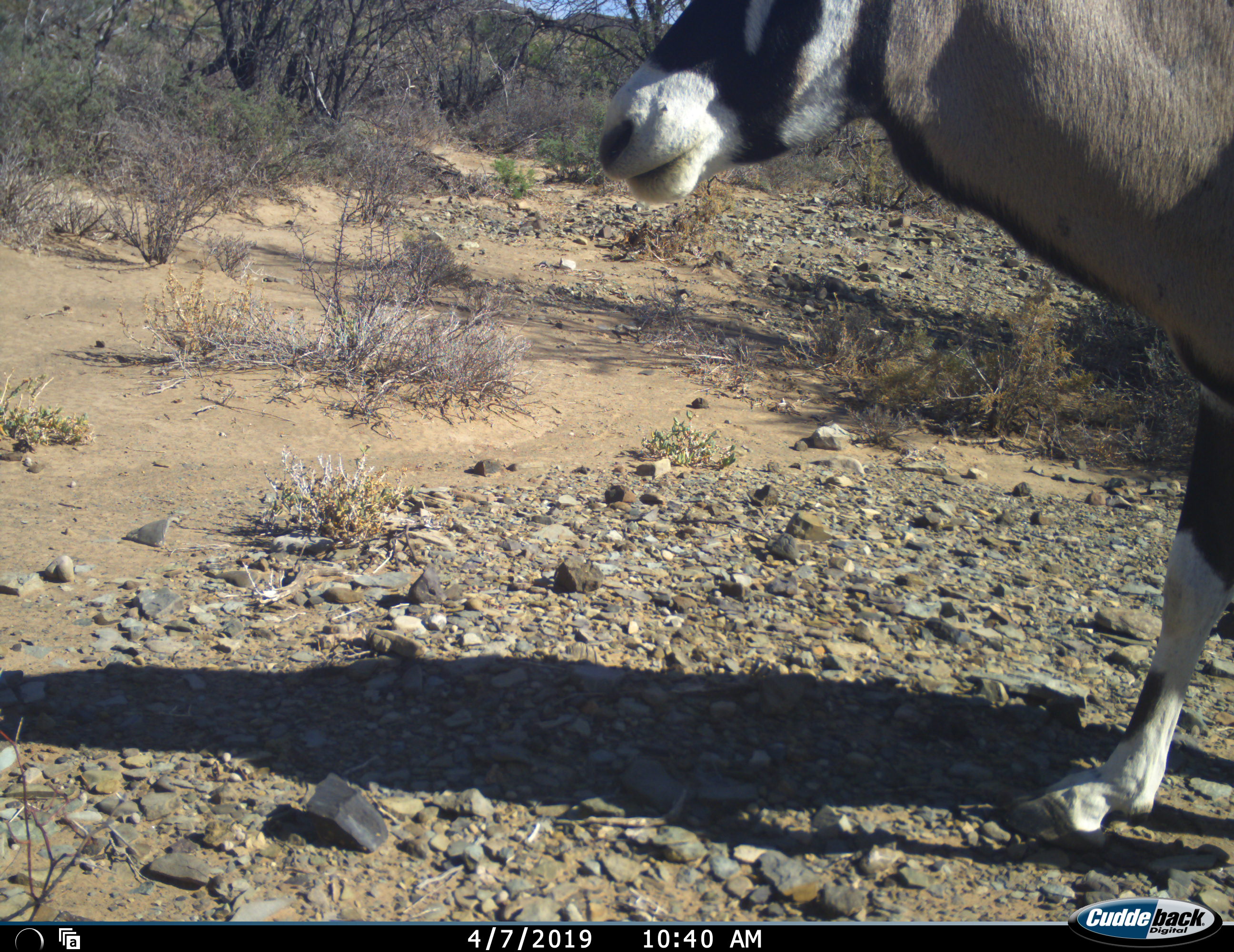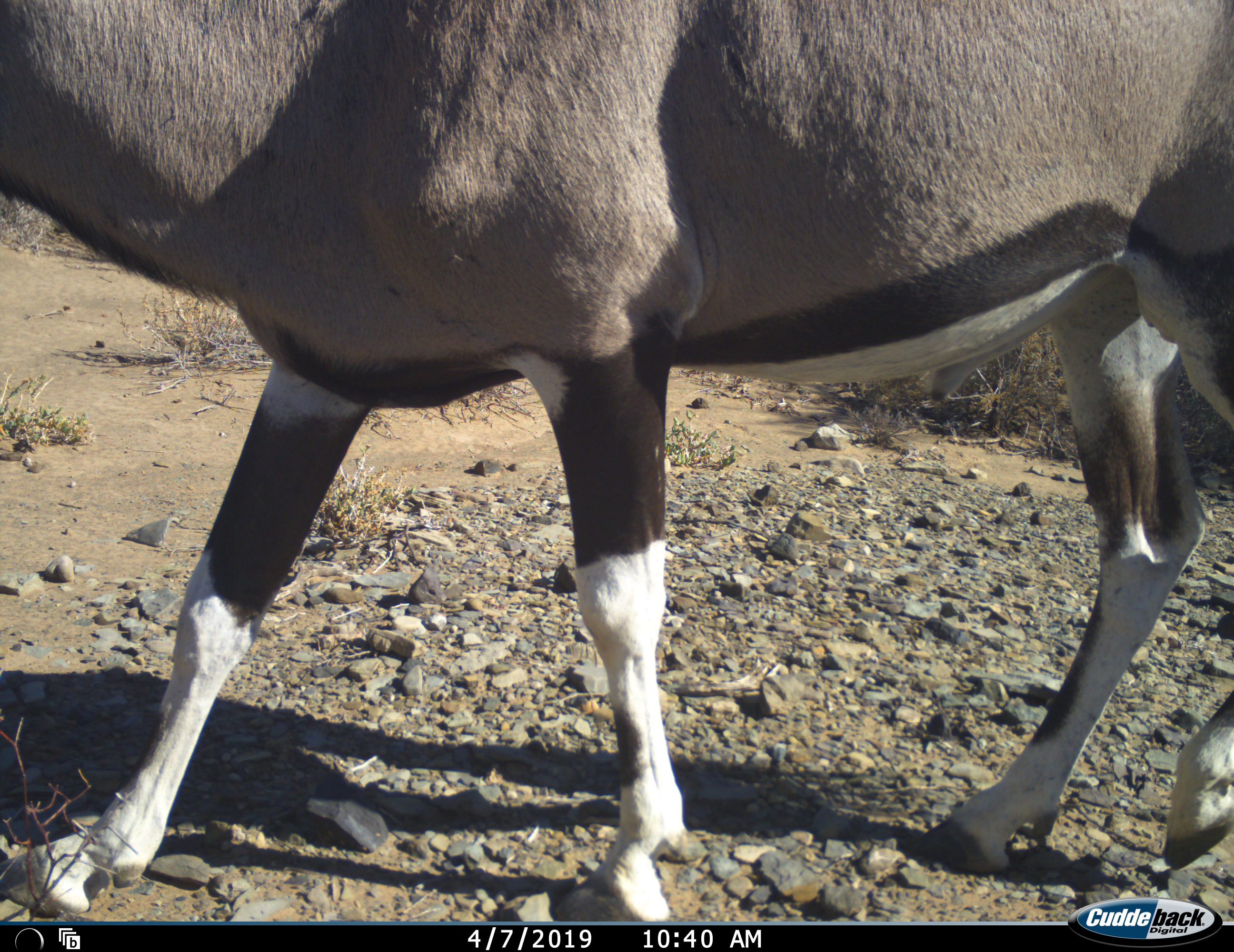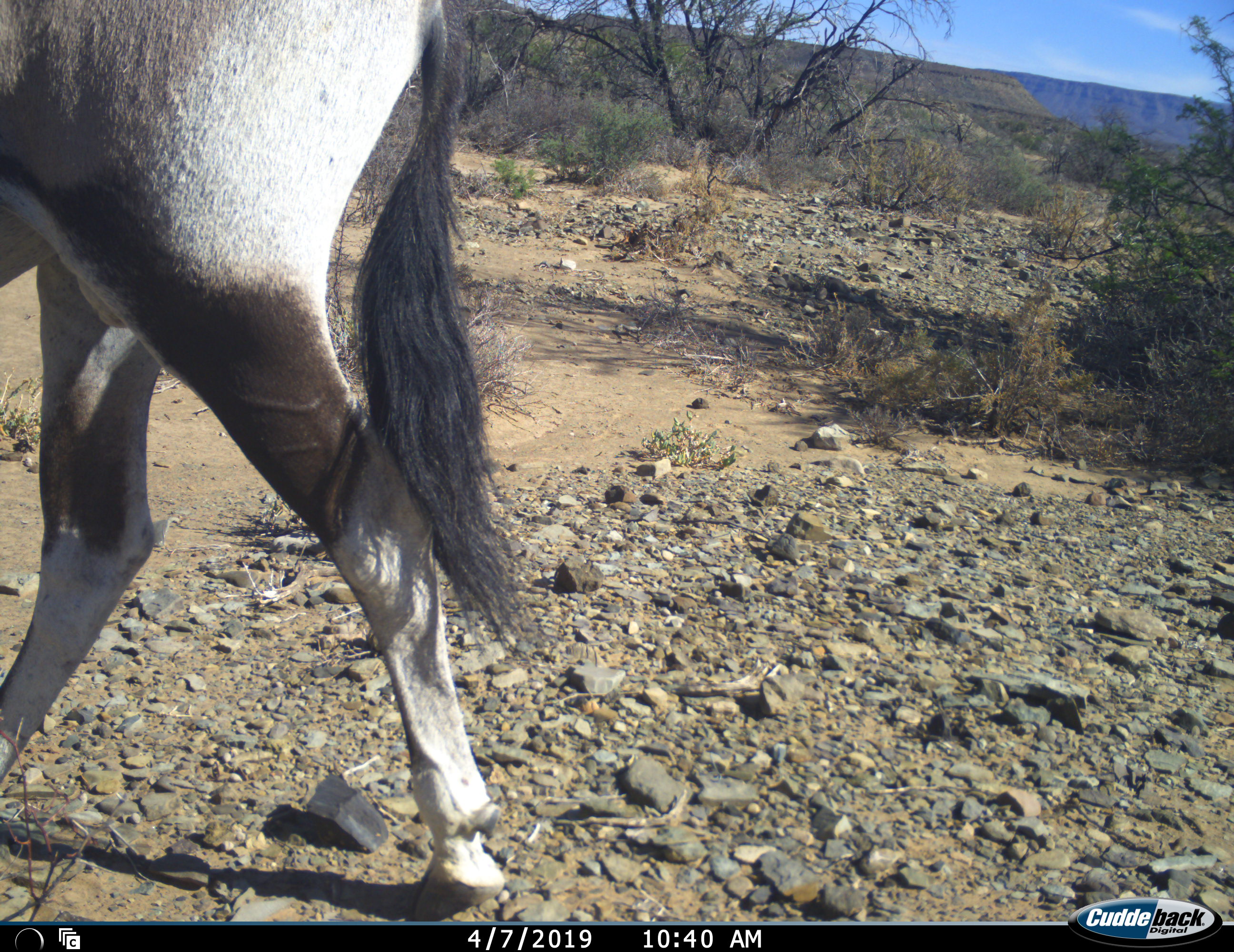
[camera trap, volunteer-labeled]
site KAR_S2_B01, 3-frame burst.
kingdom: Animalia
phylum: Chordata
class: Mammalia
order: Artiodactyla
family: Bovidae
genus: Oryx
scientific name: Oryx gazella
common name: gemsbok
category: oryx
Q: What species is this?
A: Oryx (gemsbok) (Oryx gazella).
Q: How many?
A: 1.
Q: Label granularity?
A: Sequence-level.